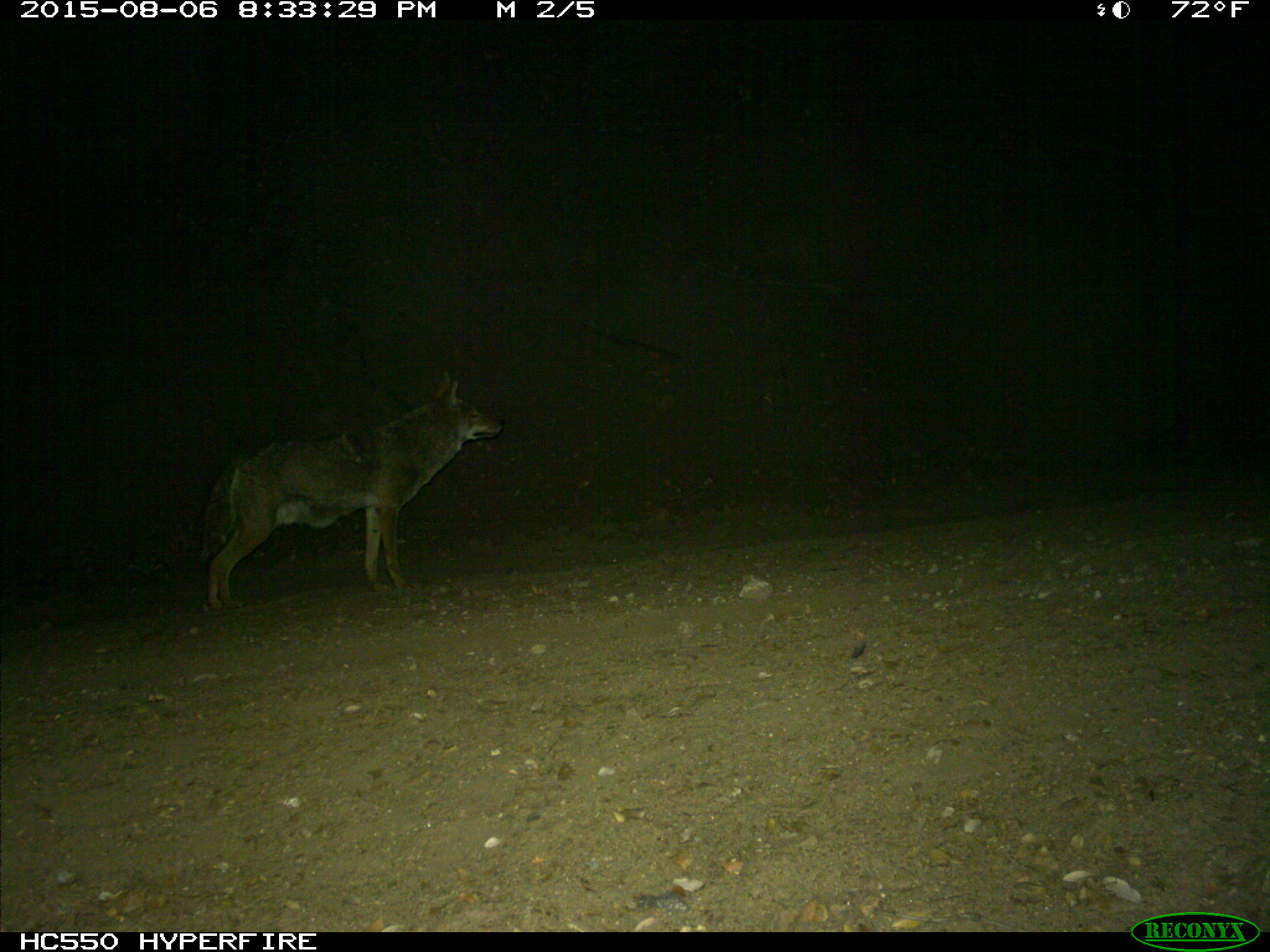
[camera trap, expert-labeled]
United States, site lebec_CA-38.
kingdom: Animalia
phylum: Chordata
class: Mammalia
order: Carnivora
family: Canidae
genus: Canis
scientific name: Canis latrans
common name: coyote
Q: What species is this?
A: Canis latrans (coyote).